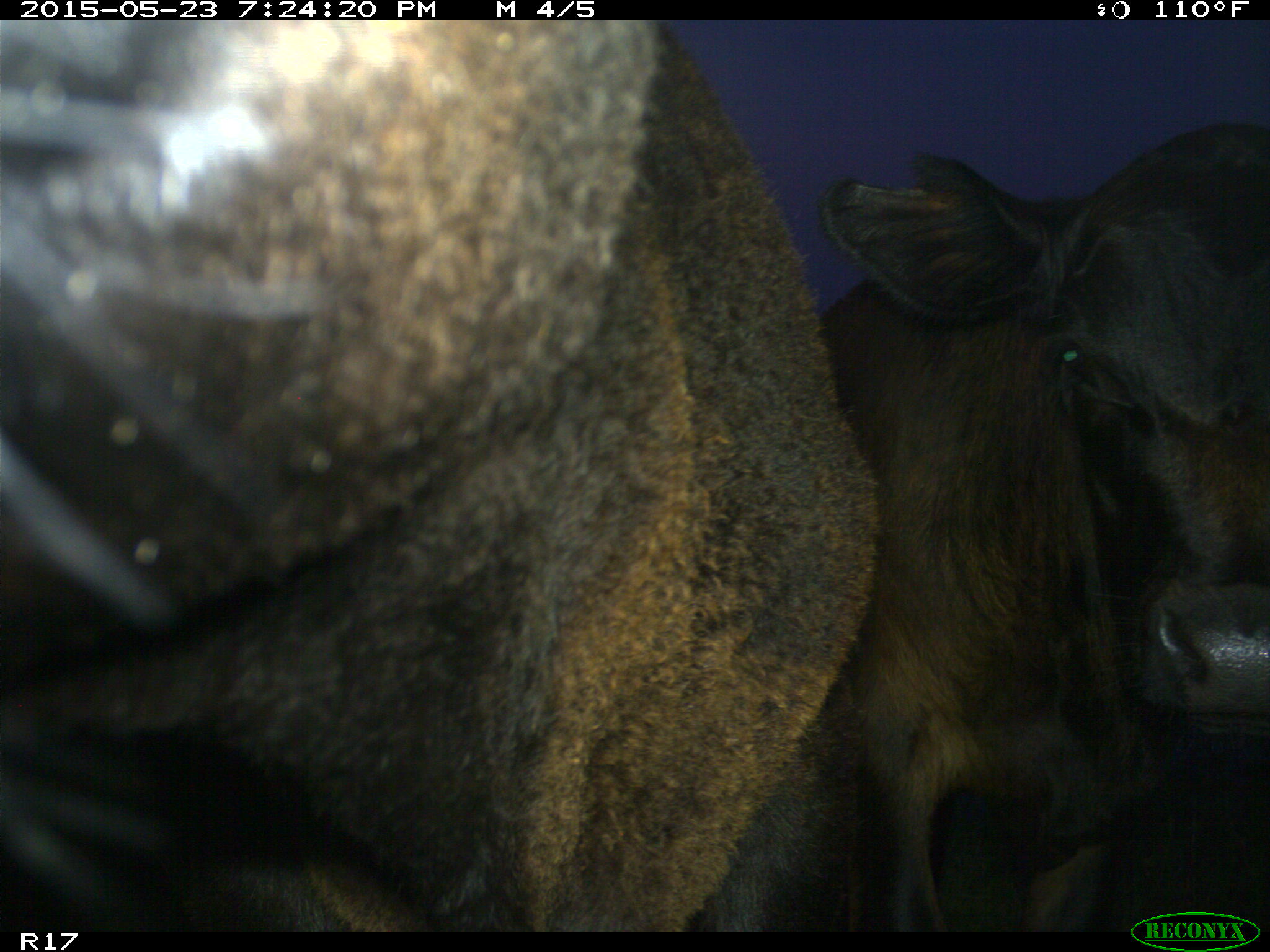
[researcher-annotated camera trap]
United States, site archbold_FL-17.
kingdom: Animalia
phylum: Chordata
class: Mammalia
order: Artiodactyla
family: Bovidae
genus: Bos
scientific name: Bos taurus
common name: domestic cow